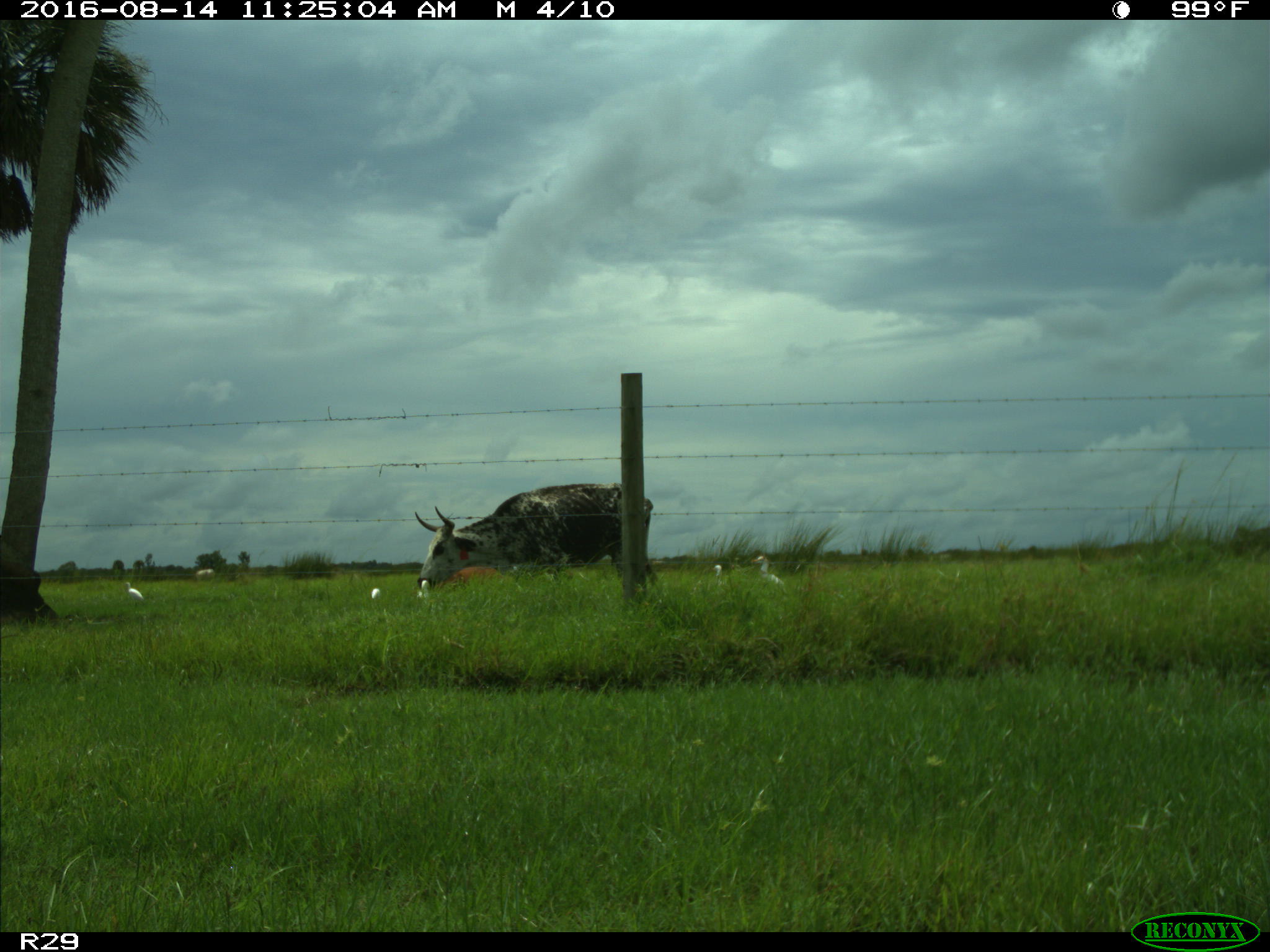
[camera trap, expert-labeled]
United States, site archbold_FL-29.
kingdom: Animalia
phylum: Chordata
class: Mammalia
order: Artiodactyla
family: Bovidae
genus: Bos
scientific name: Bos taurus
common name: domestic cow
Bos taurus (domestic cow).